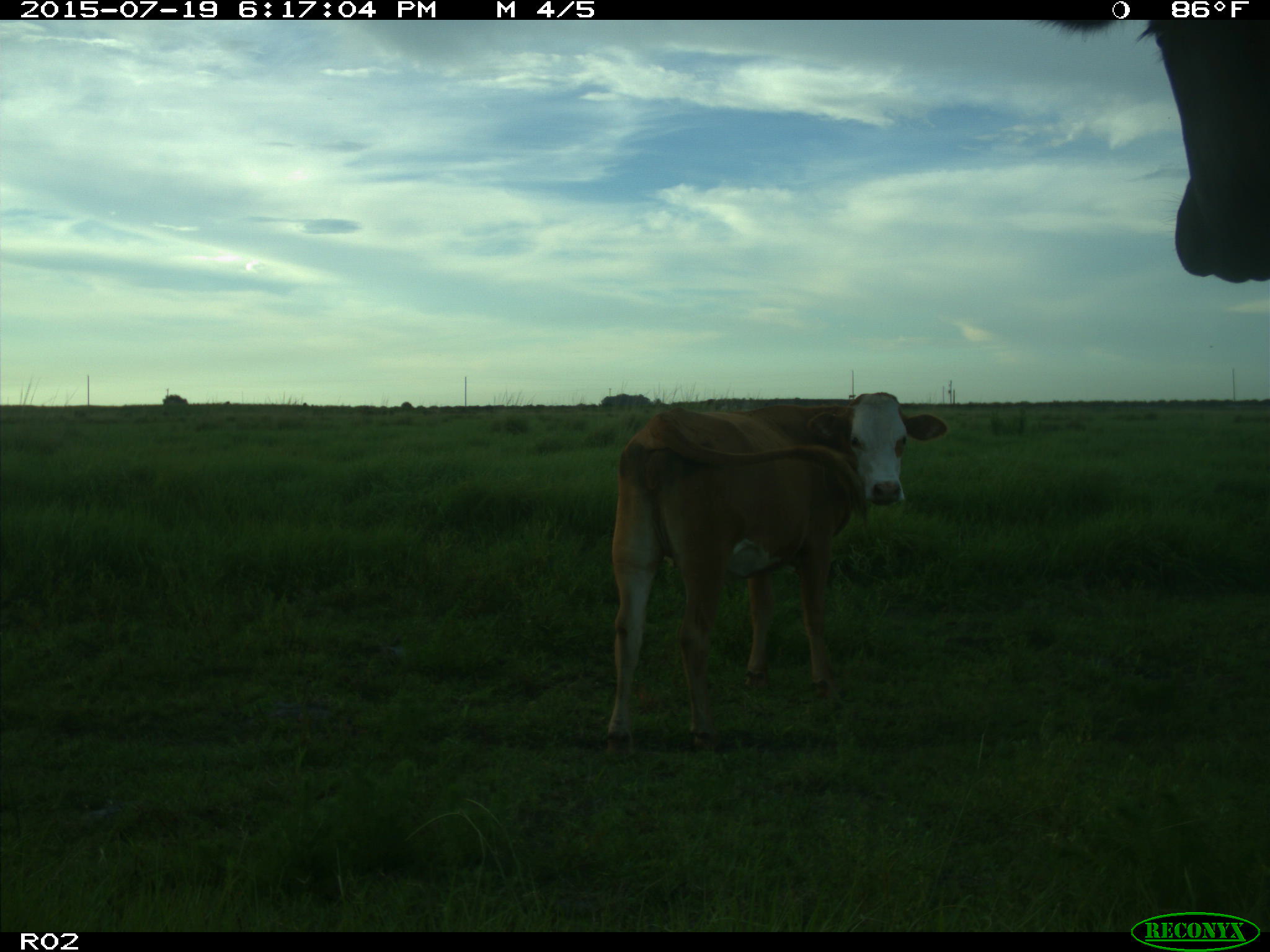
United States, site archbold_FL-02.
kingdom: Animalia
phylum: Chordata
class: Mammalia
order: Artiodactyla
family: Bovidae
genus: Bos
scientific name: Bos taurus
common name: domestic cow